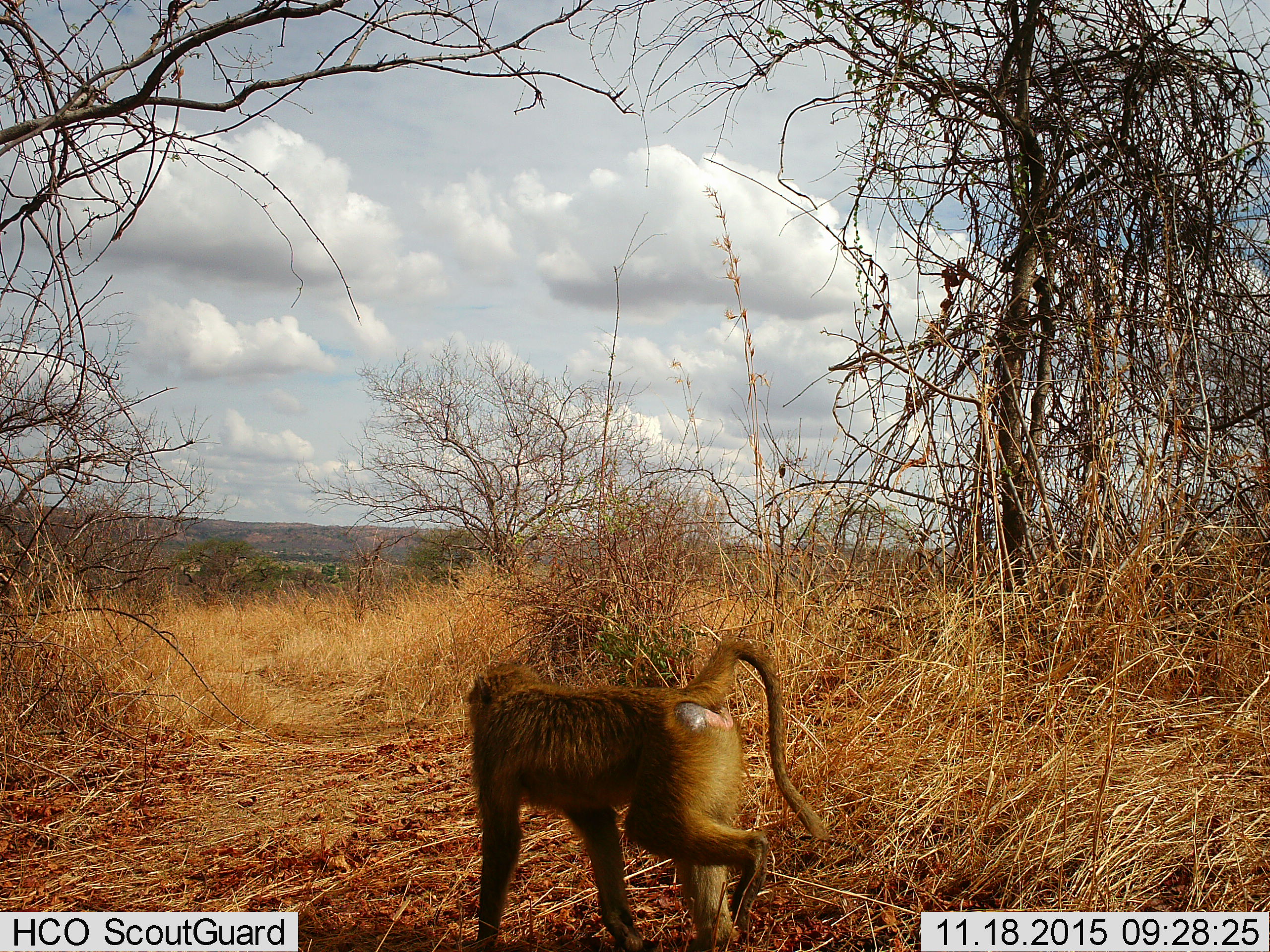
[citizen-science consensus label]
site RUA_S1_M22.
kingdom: Animalia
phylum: Chordata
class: Mammalia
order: Primates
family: Cercopithecidae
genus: Papio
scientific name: Papio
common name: baboon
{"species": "baboon (Papio)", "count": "1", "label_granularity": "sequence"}